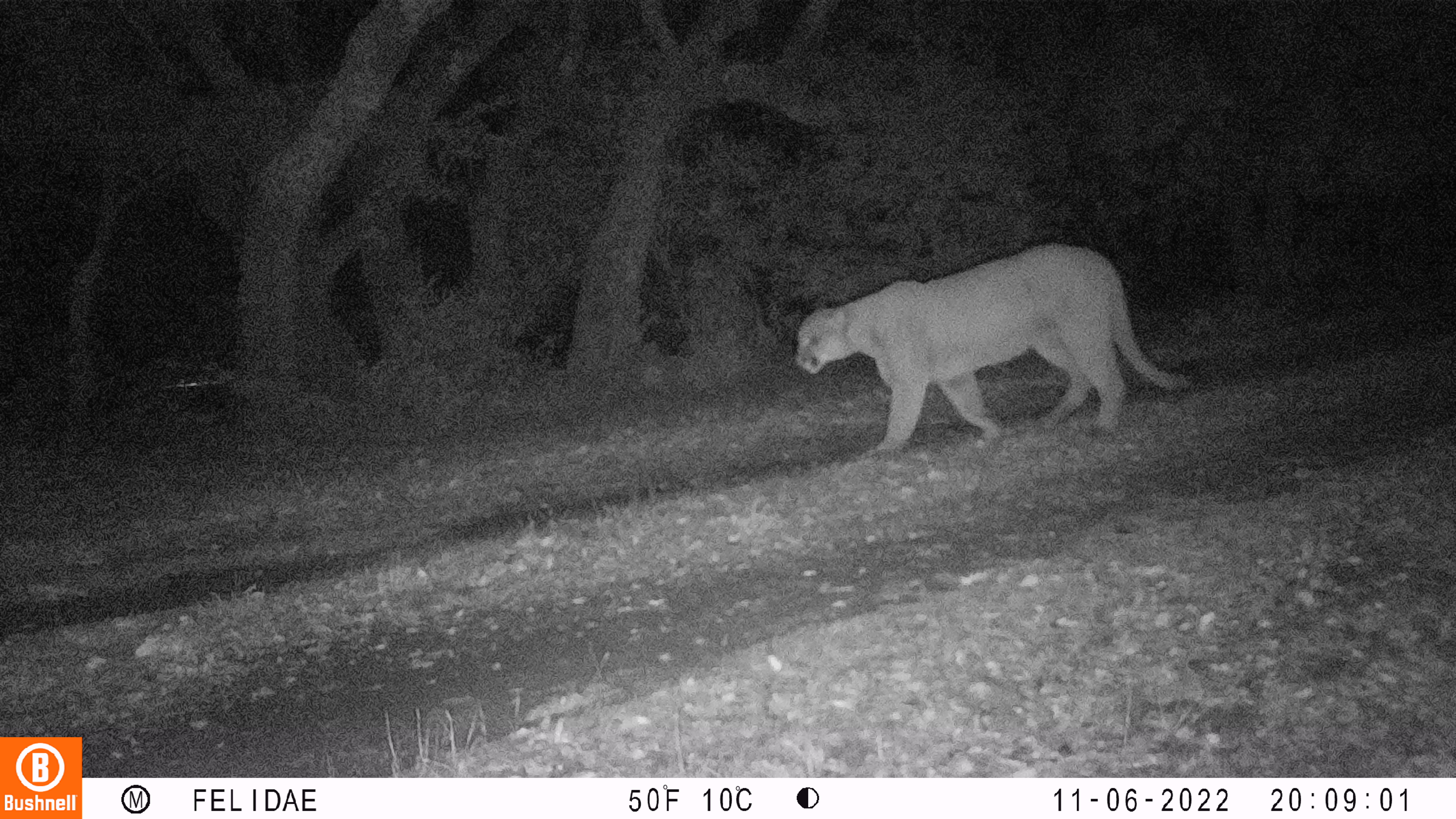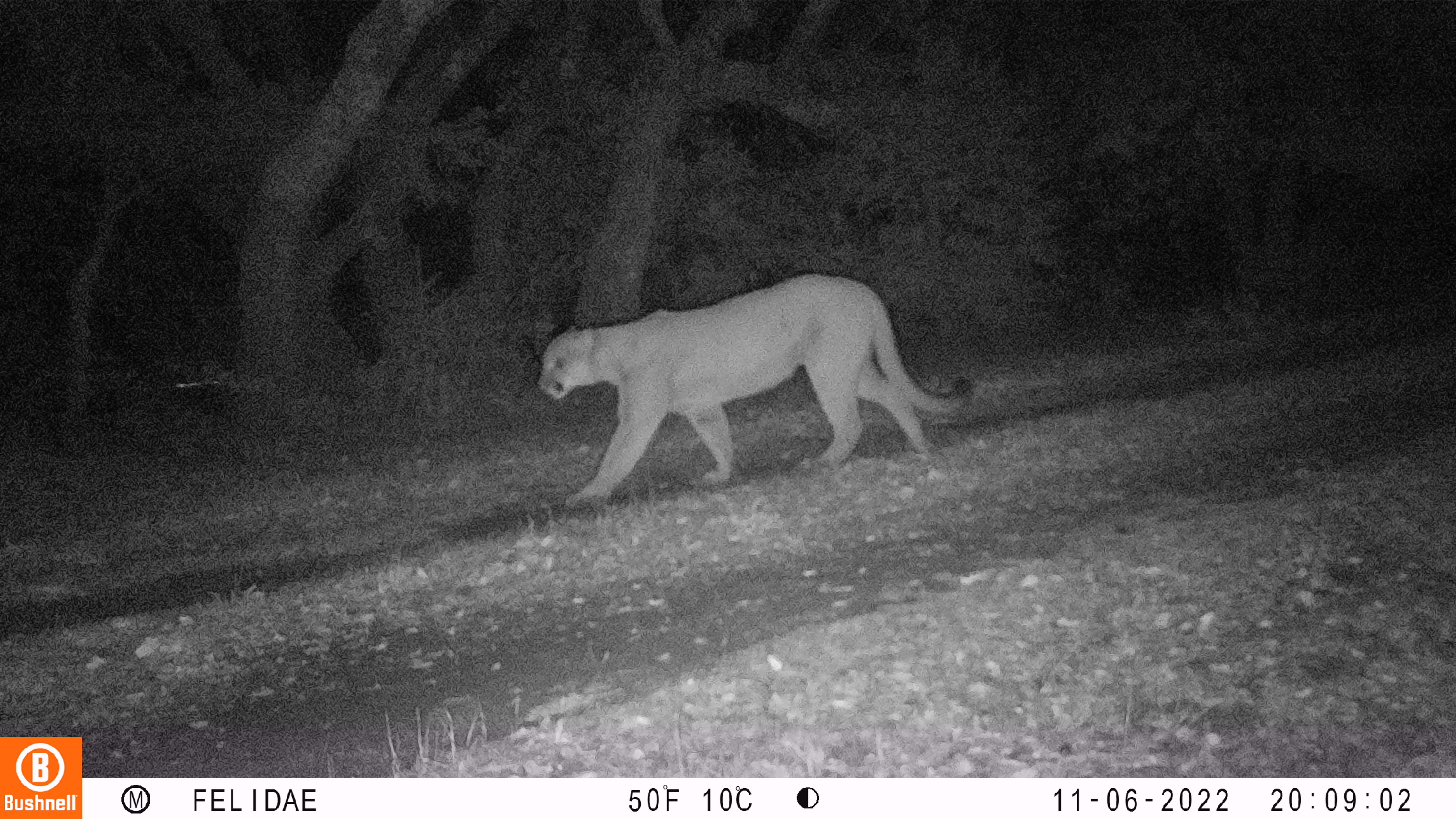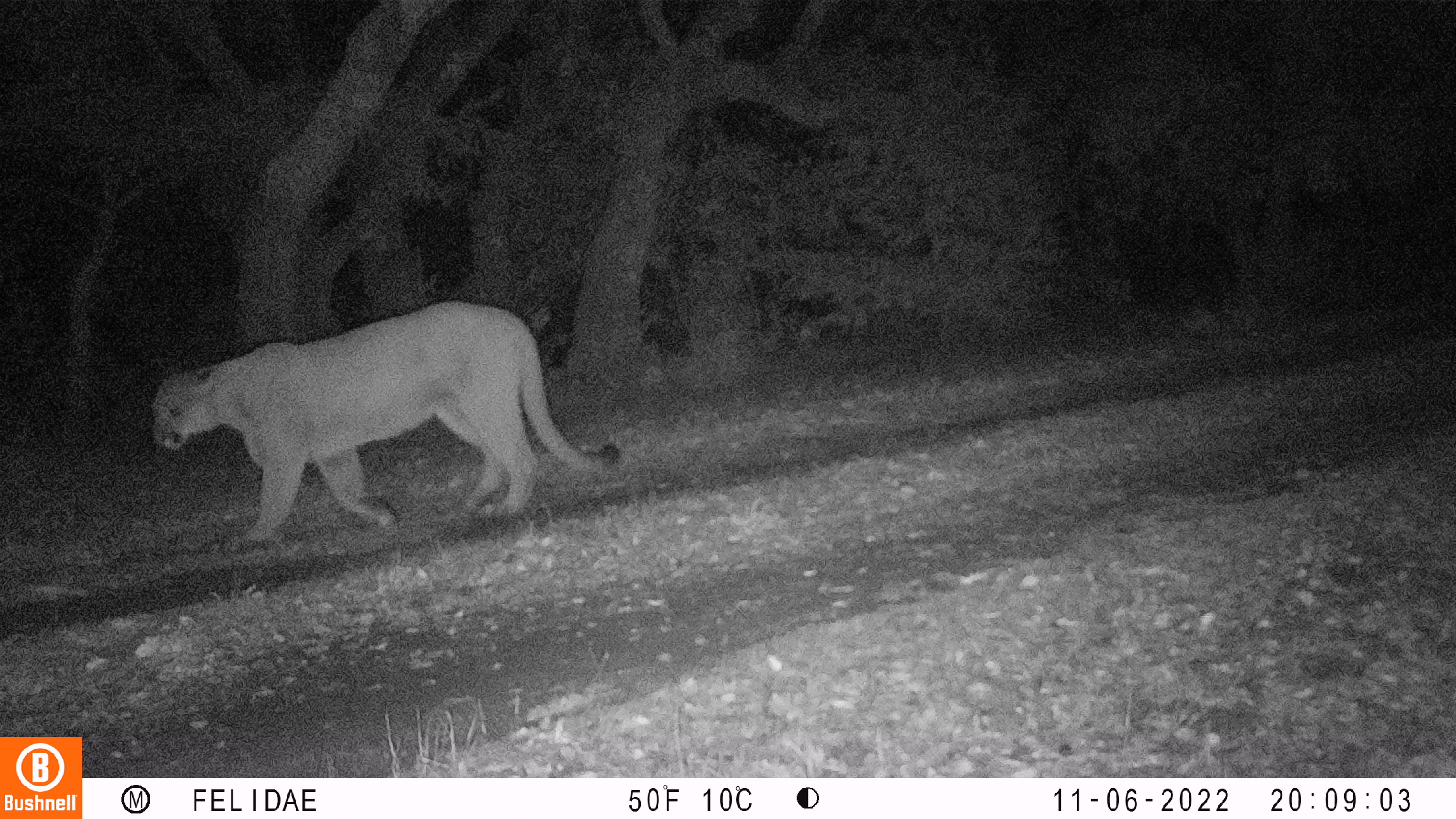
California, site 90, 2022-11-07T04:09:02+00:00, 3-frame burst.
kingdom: Animalia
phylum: Chordata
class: Mammalia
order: Carnivora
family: Felidae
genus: Puma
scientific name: Puma concolor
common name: puma